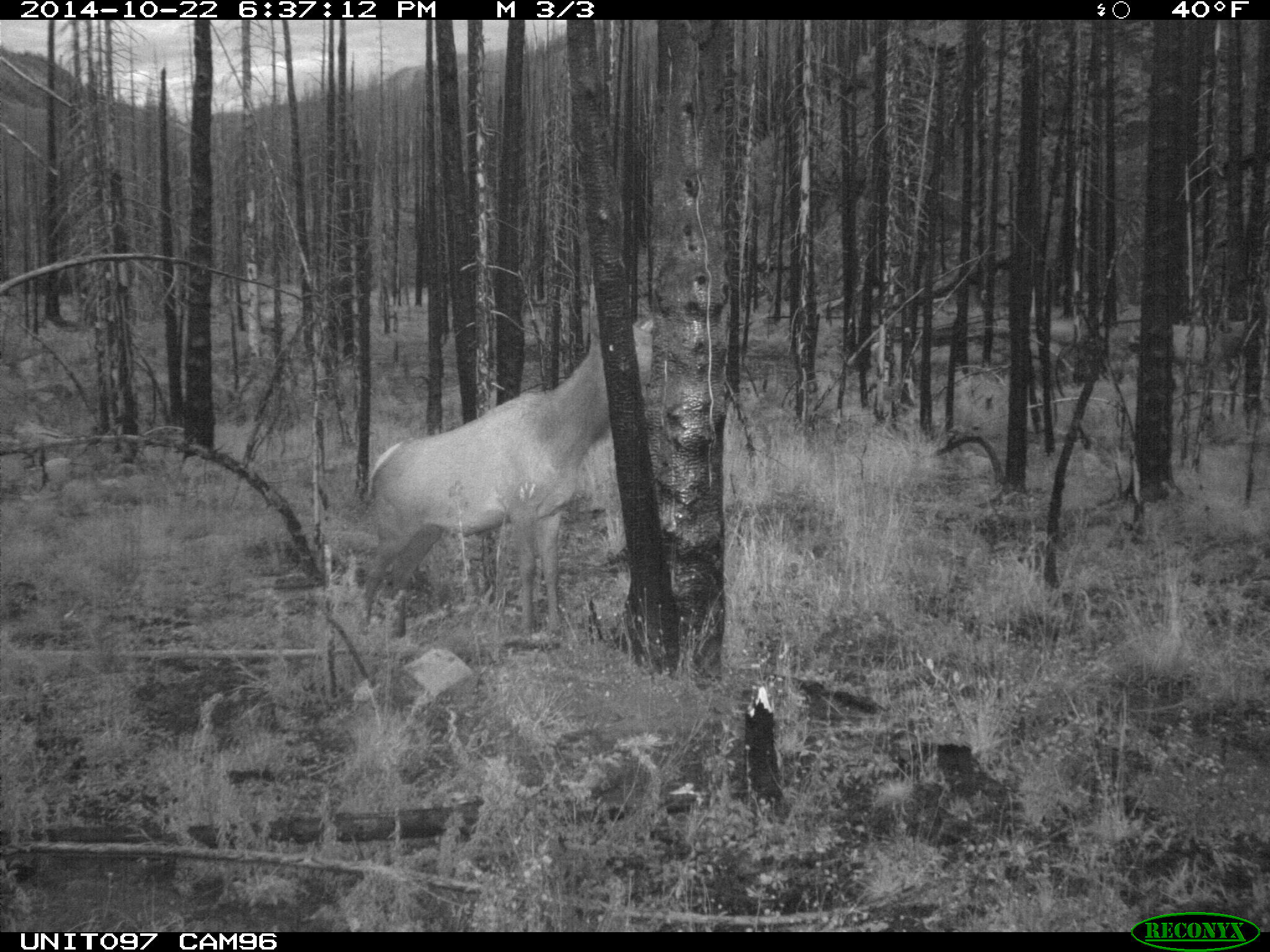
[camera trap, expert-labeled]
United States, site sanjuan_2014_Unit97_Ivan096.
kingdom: Animalia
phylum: Chordata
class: Mammalia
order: Artiodactyla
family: Cervidae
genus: Cervus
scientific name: Cervus elaphus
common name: red deer